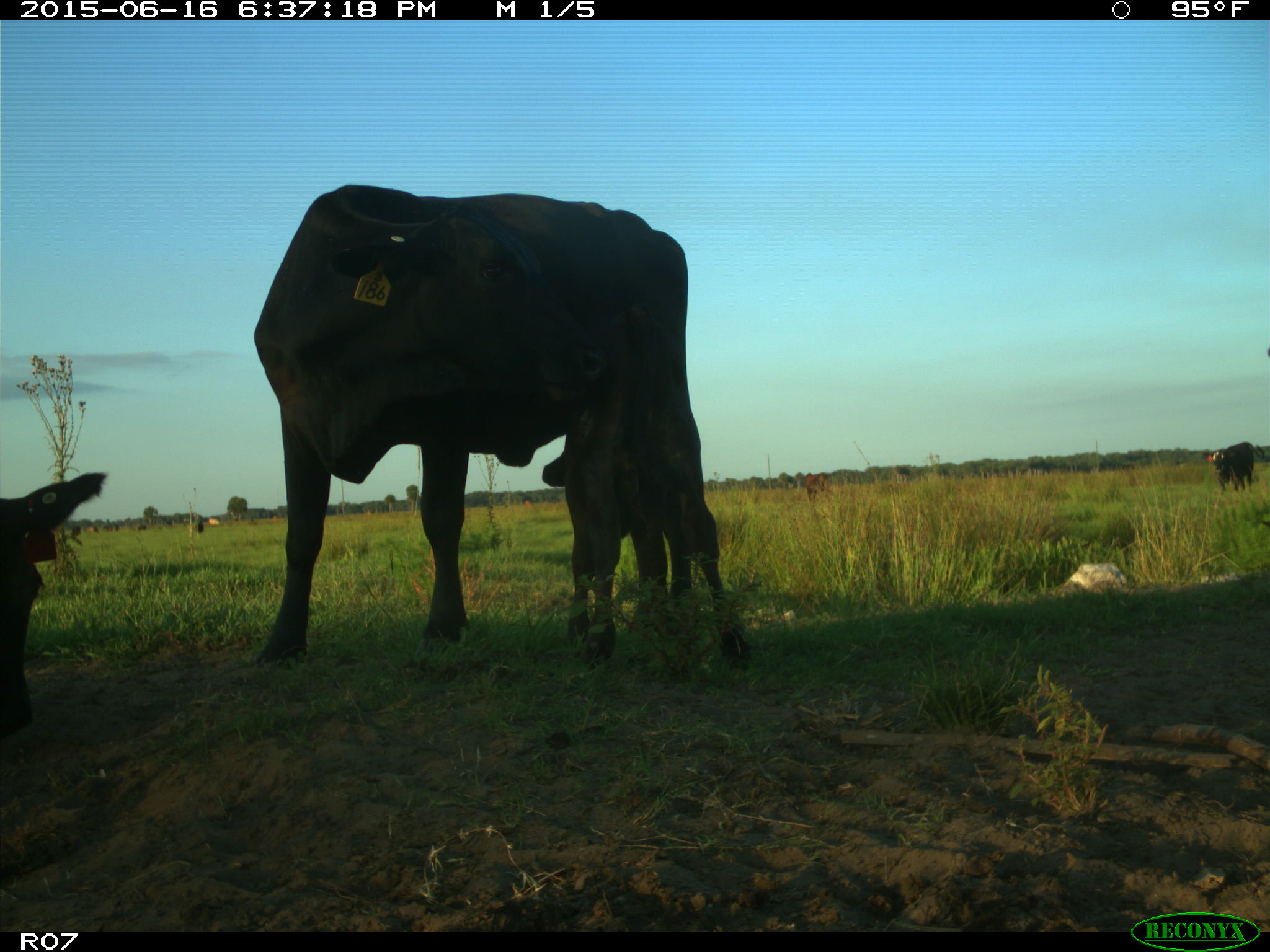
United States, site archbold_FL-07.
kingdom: Animalia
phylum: Chordata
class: Mammalia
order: Artiodactyla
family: Bovidae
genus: Bos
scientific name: Bos taurus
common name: domestic cow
Bos taurus (domestic cow).